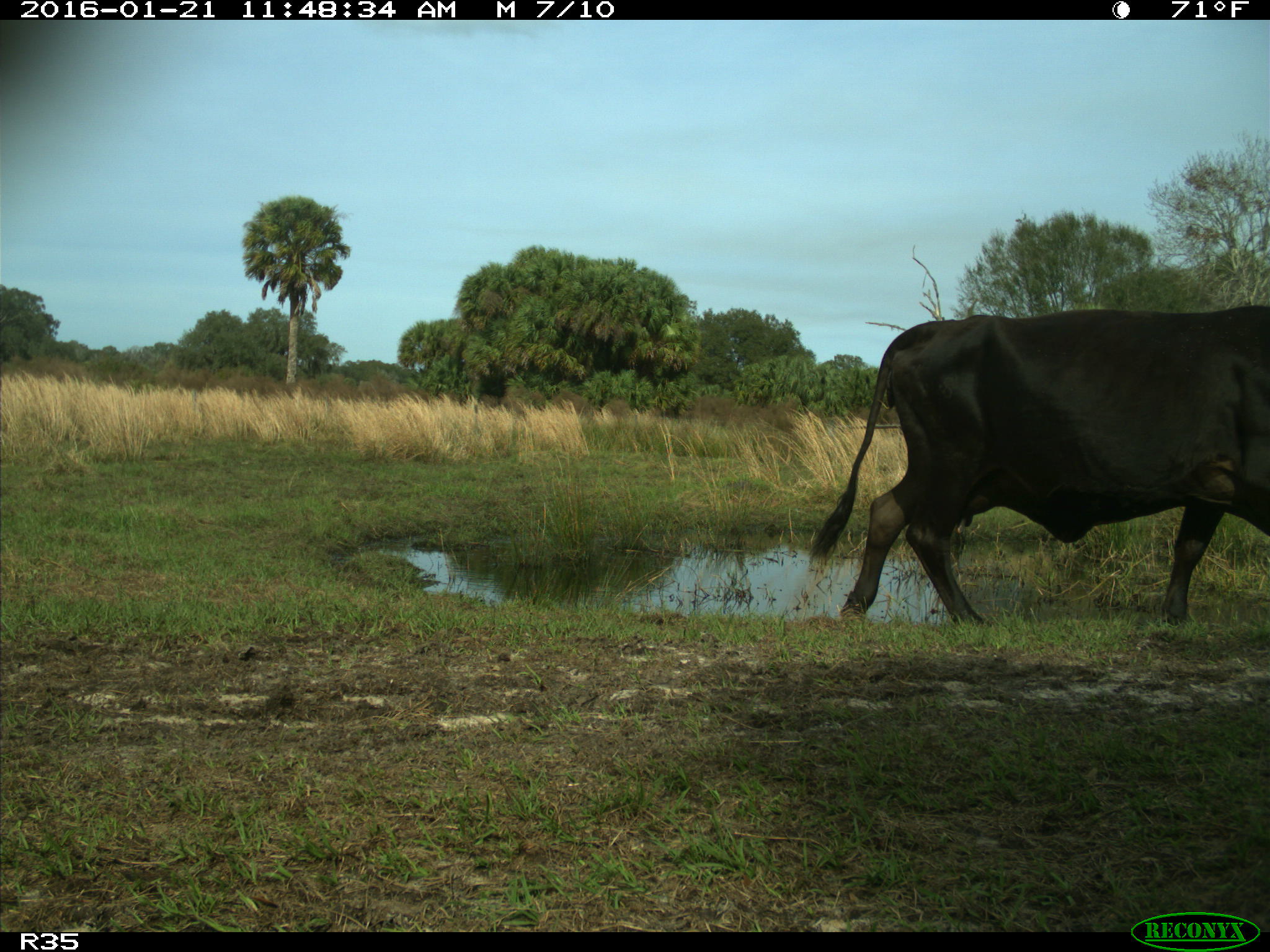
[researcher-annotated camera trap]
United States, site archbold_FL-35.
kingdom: Animalia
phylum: Chordata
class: Mammalia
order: Artiodactyla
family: Bovidae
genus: Bos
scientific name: Bos taurus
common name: domestic cow